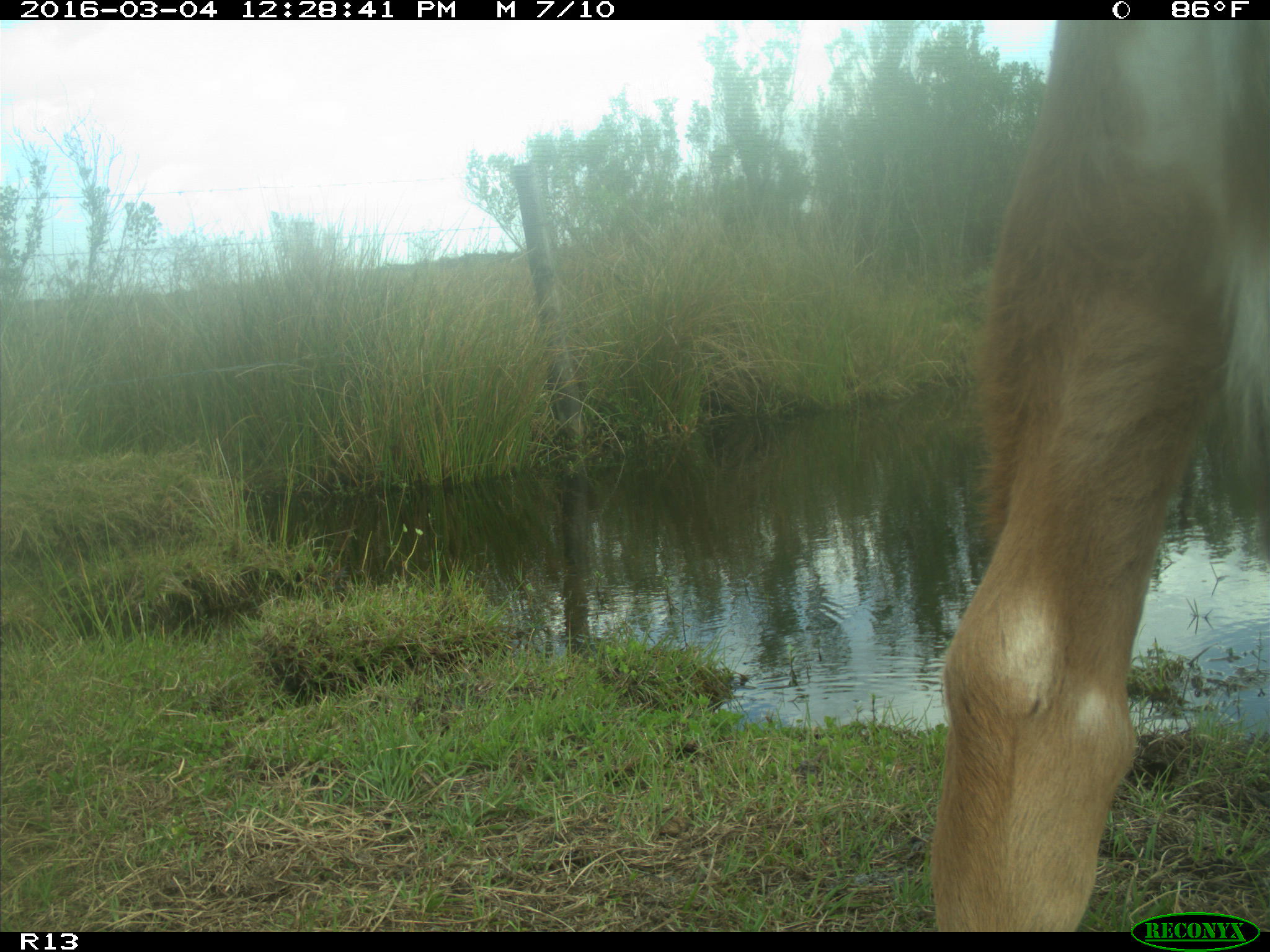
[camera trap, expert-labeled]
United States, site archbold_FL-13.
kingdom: Animalia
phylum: Chordata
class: Mammalia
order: Artiodactyla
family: Bovidae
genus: Bos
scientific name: Bos taurus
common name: domestic cow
Bos taurus (domestic cow).